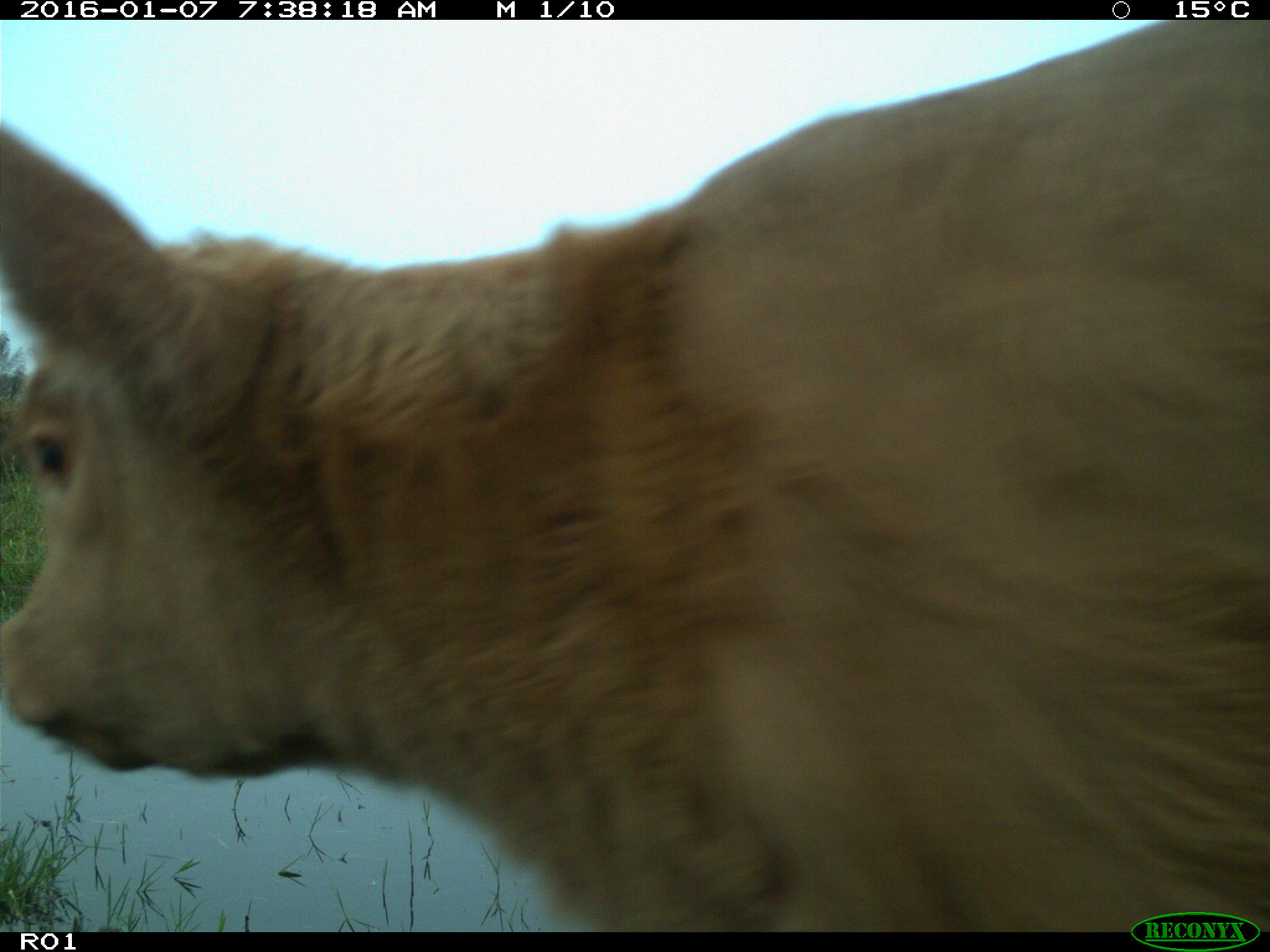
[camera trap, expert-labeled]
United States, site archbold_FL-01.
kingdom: Animalia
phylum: Chordata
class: Mammalia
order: Artiodactyla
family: Bovidae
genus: Bos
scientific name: Bos taurus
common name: domestic cow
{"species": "Bos taurus (domestic cow)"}